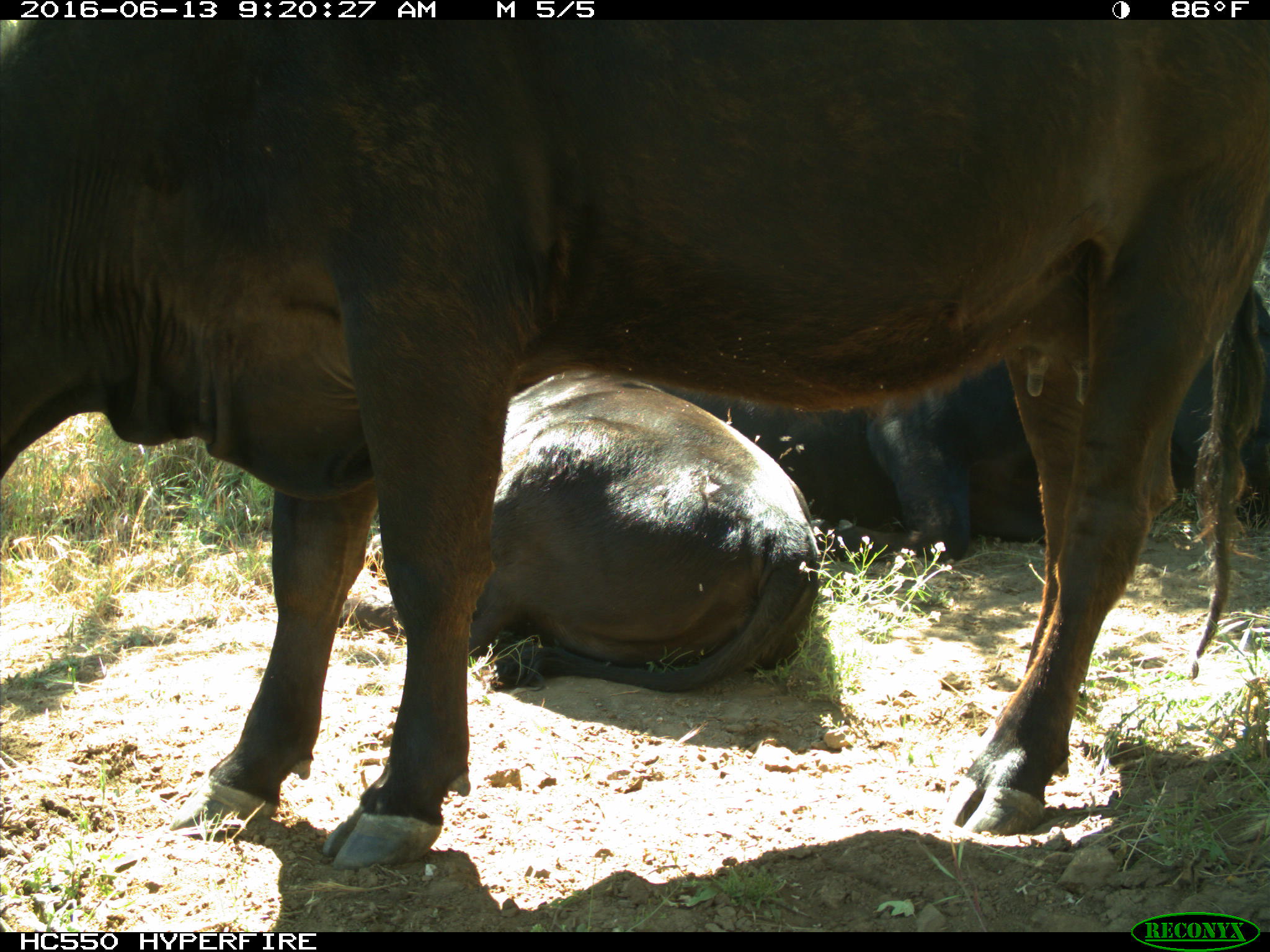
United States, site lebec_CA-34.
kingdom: Animalia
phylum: Chordata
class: Mammalia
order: Artiodactyla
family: Bovidae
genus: Bos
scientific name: Bos taurus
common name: domestic cow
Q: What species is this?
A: Bos taurus (domestic cow).